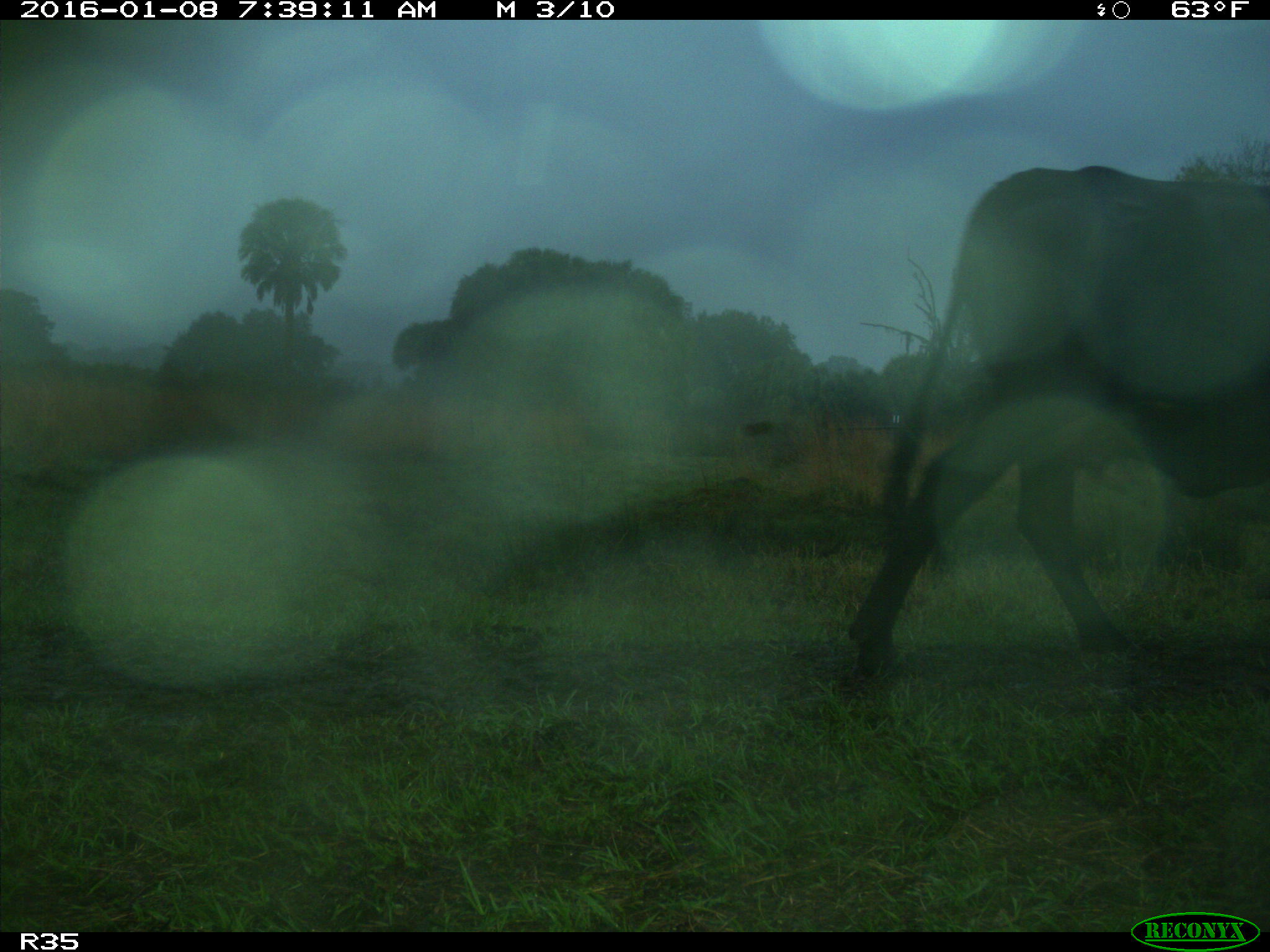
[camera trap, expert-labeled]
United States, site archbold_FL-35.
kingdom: Animalia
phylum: Chordata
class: Mammalia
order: Artiodactyla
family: Bovidae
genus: Bos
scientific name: Bos taurus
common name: domestic cow